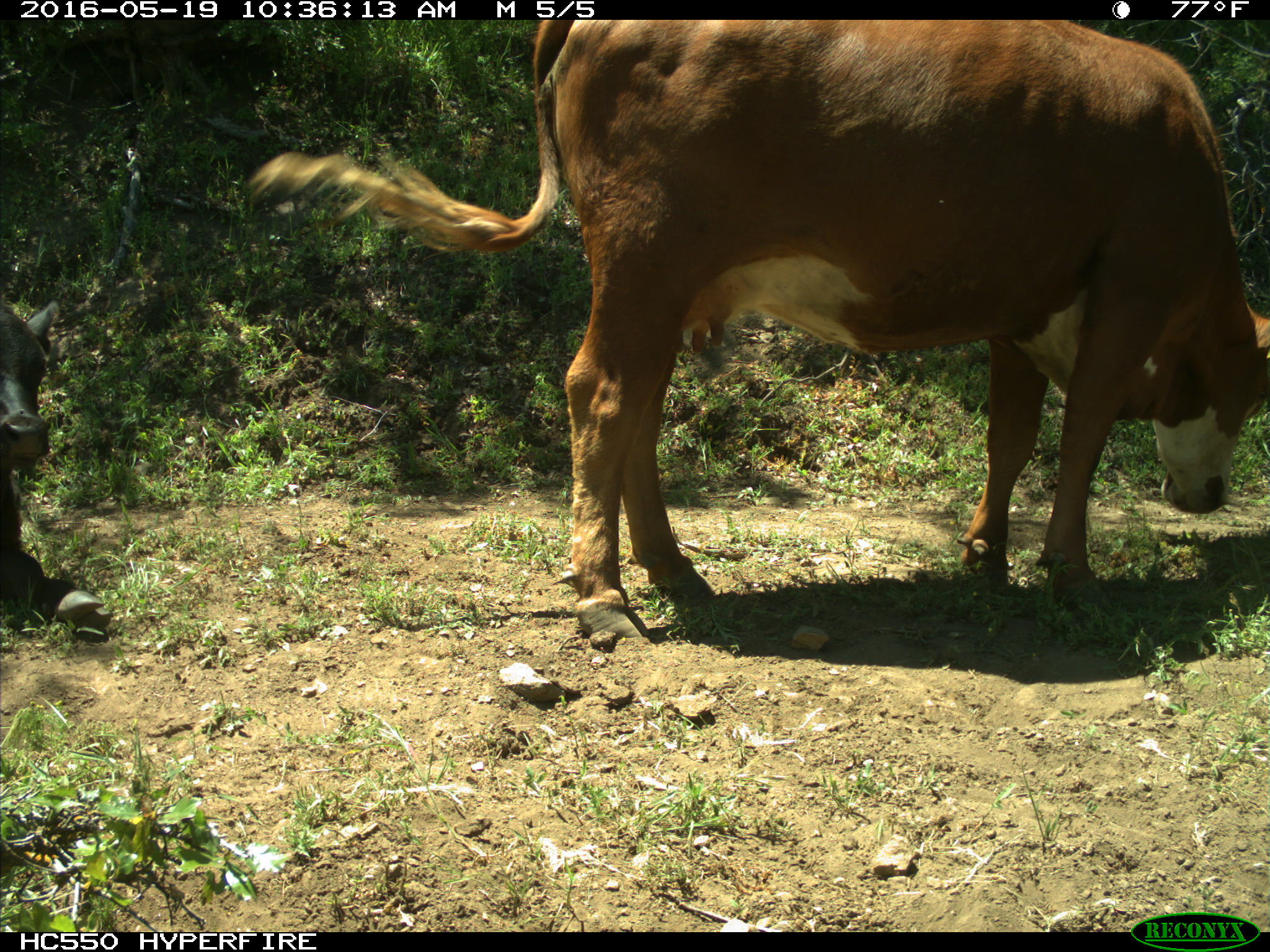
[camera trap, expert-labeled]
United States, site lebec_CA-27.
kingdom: Animalia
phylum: Chordata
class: Mammalia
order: Artiodactyla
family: Bovidae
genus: Bos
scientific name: Bos taurus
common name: domestic cow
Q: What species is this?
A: Bos taurus (domestic cow).